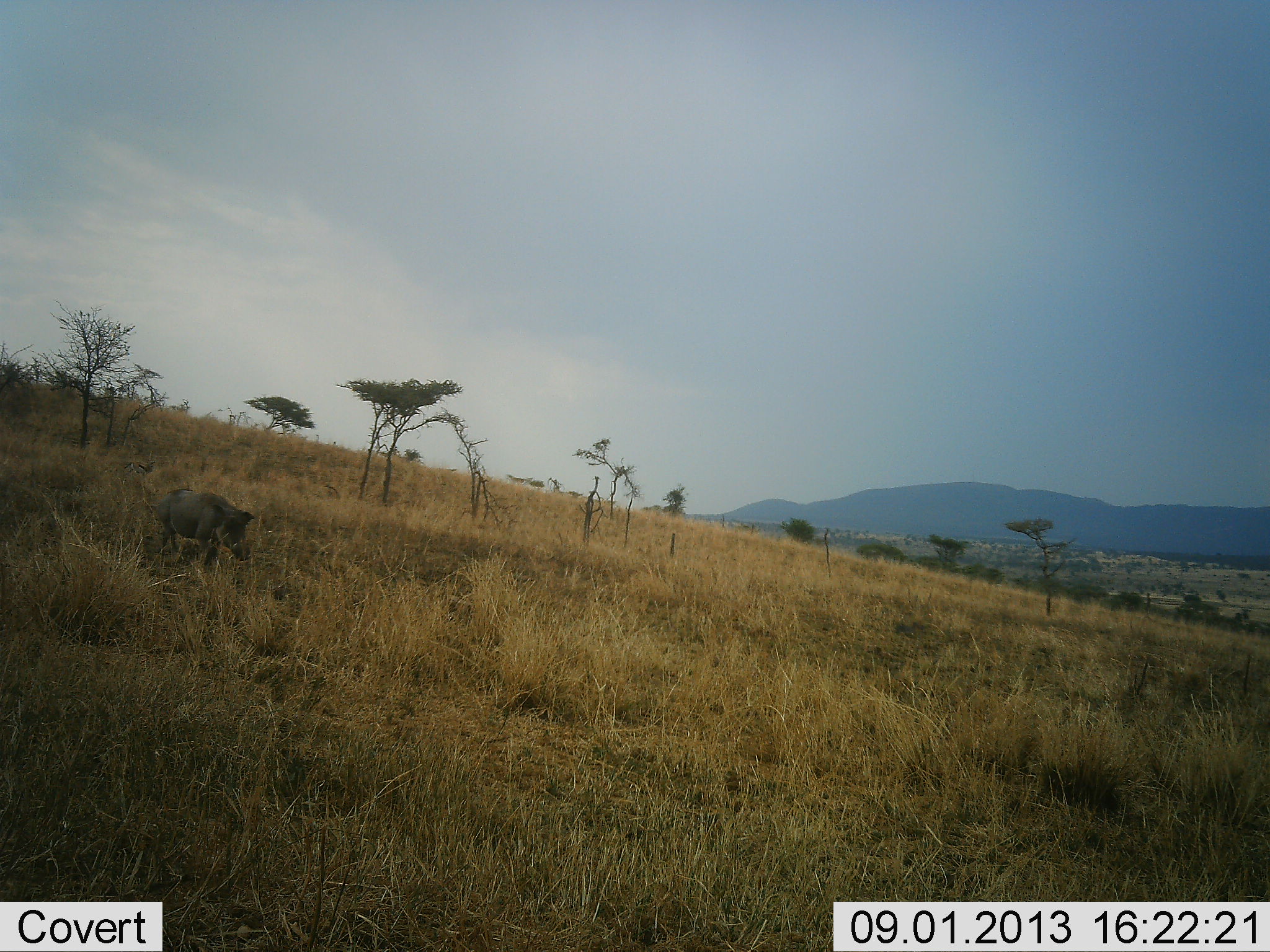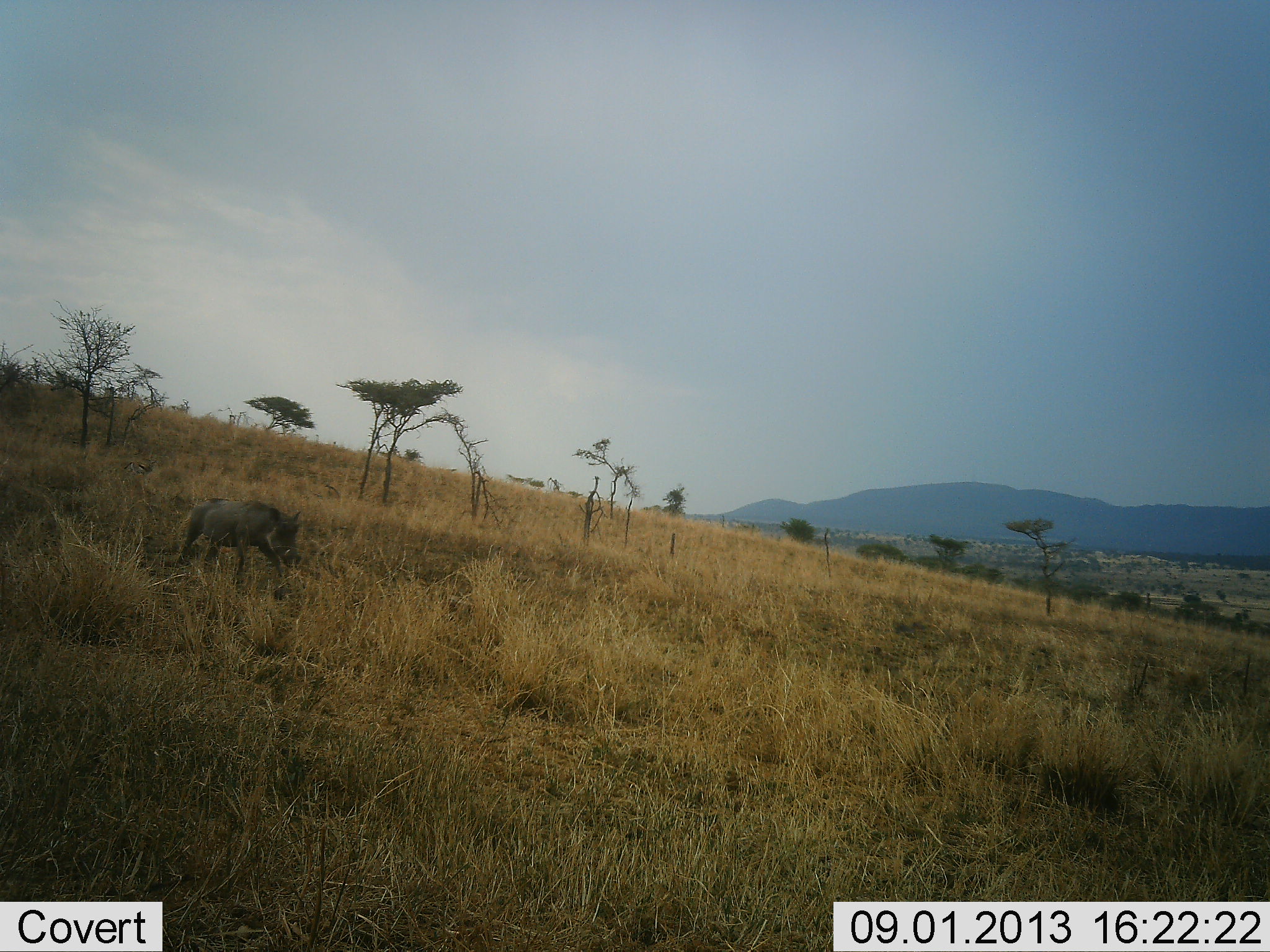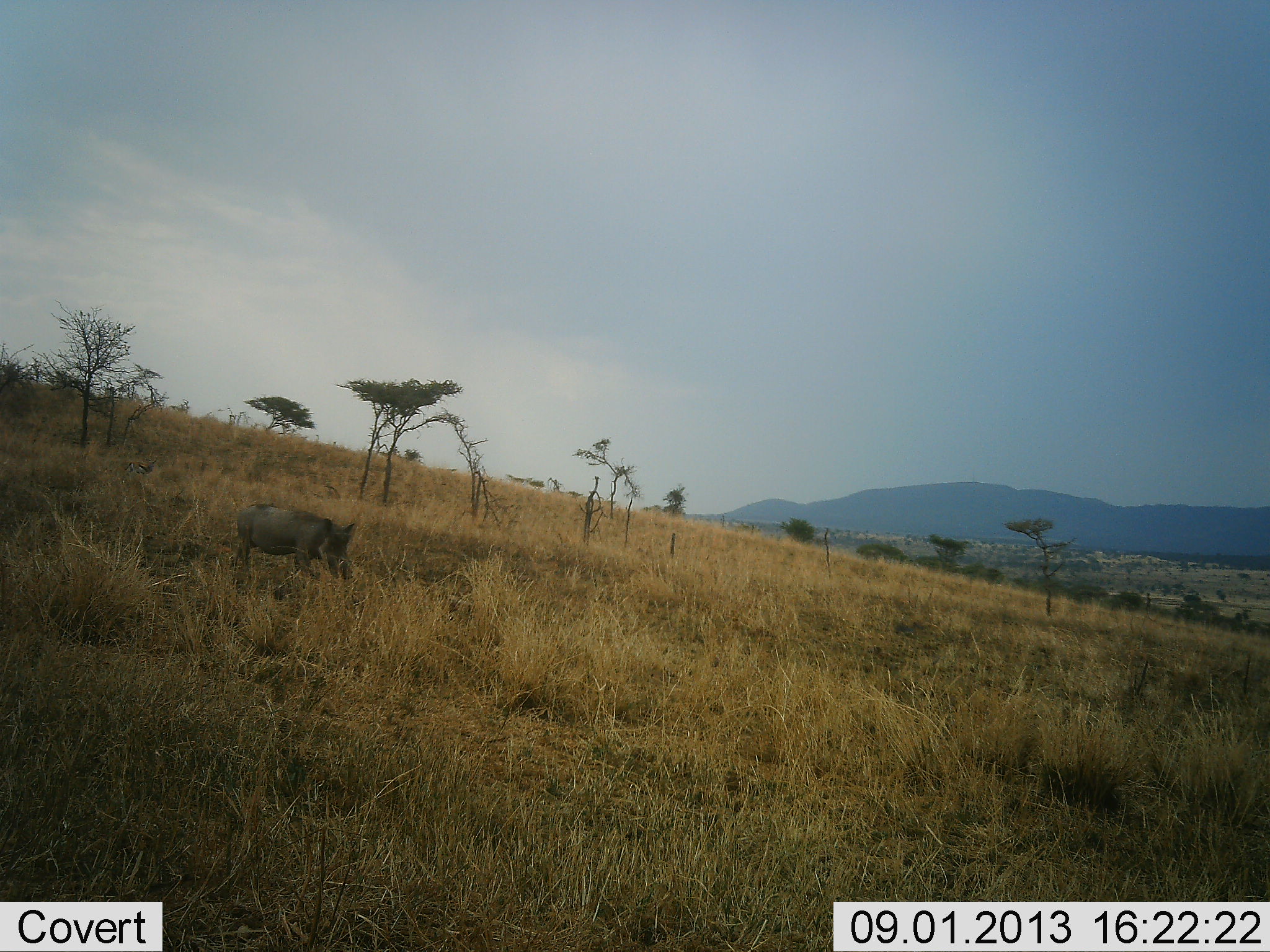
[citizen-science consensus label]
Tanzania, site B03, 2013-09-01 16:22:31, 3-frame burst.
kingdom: Animalia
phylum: Chordata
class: Mammalia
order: Artiodactyla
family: Suidae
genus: Phacochoerus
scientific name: Phacochoerus africanus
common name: warthog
Warthog (Phacochoerus africanus), count 1. Behavior (volunteer vote fractions): standing 0%, resting 0%, moving 100%, interacting 0%. Young present (vote fraction): 0%. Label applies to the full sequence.